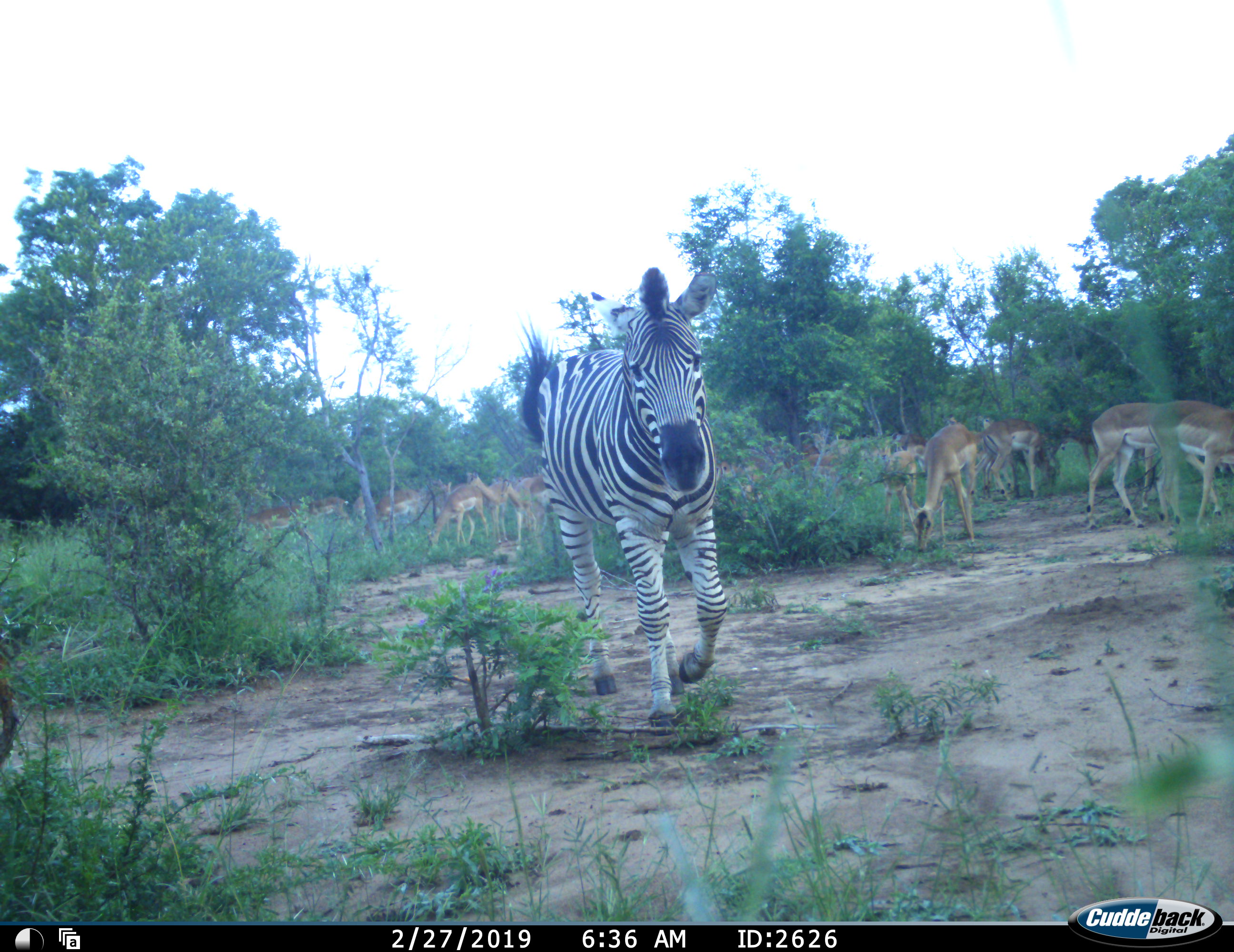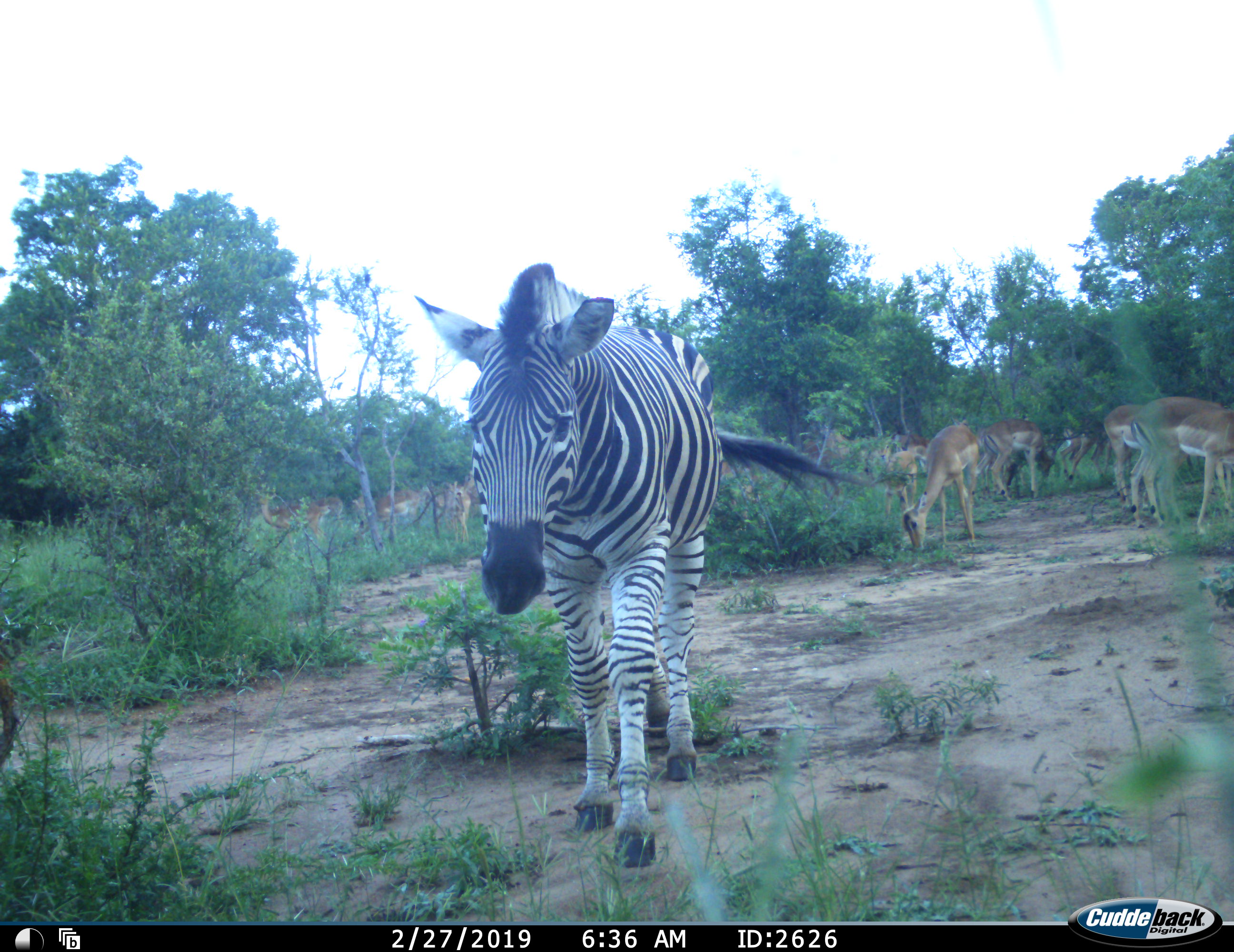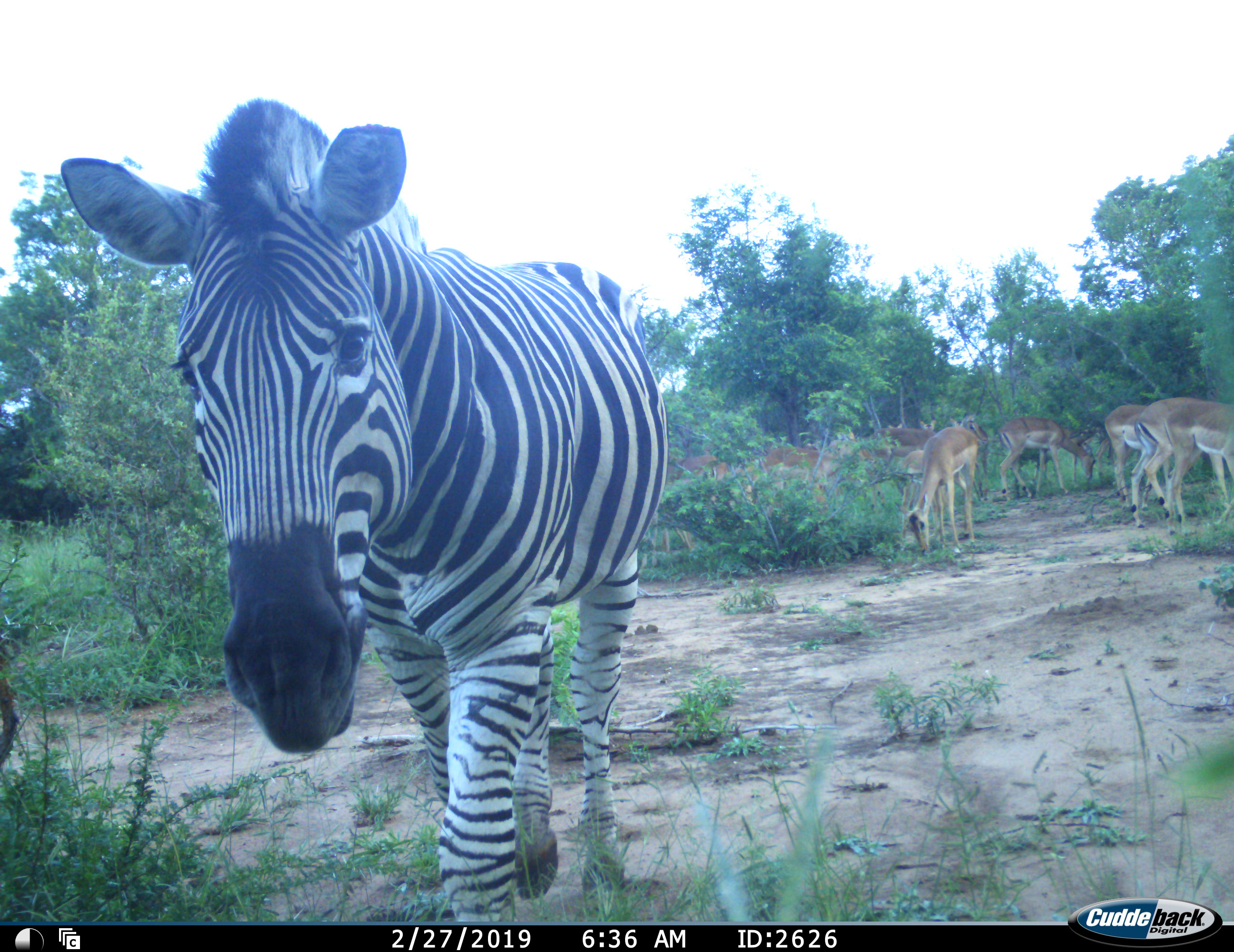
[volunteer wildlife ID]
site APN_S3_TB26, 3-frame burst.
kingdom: Animalia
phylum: Chordata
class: Mammalia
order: Artiodactyla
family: Bovidae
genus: Aepyceros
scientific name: Aepyceros melampus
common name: impala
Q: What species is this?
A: Impala (Aepyceros melampus).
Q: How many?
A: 11-50.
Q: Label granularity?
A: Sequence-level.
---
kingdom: Animalia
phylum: Chordata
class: Mammalia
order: Perissodactyla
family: Equidae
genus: Equus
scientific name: Equus quagga burchellii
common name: burchell's zebra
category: zebraburchells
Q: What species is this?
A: Zebraburchells (burchell's zebra) (Equus quagga burchellii).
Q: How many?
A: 1.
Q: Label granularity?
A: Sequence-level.